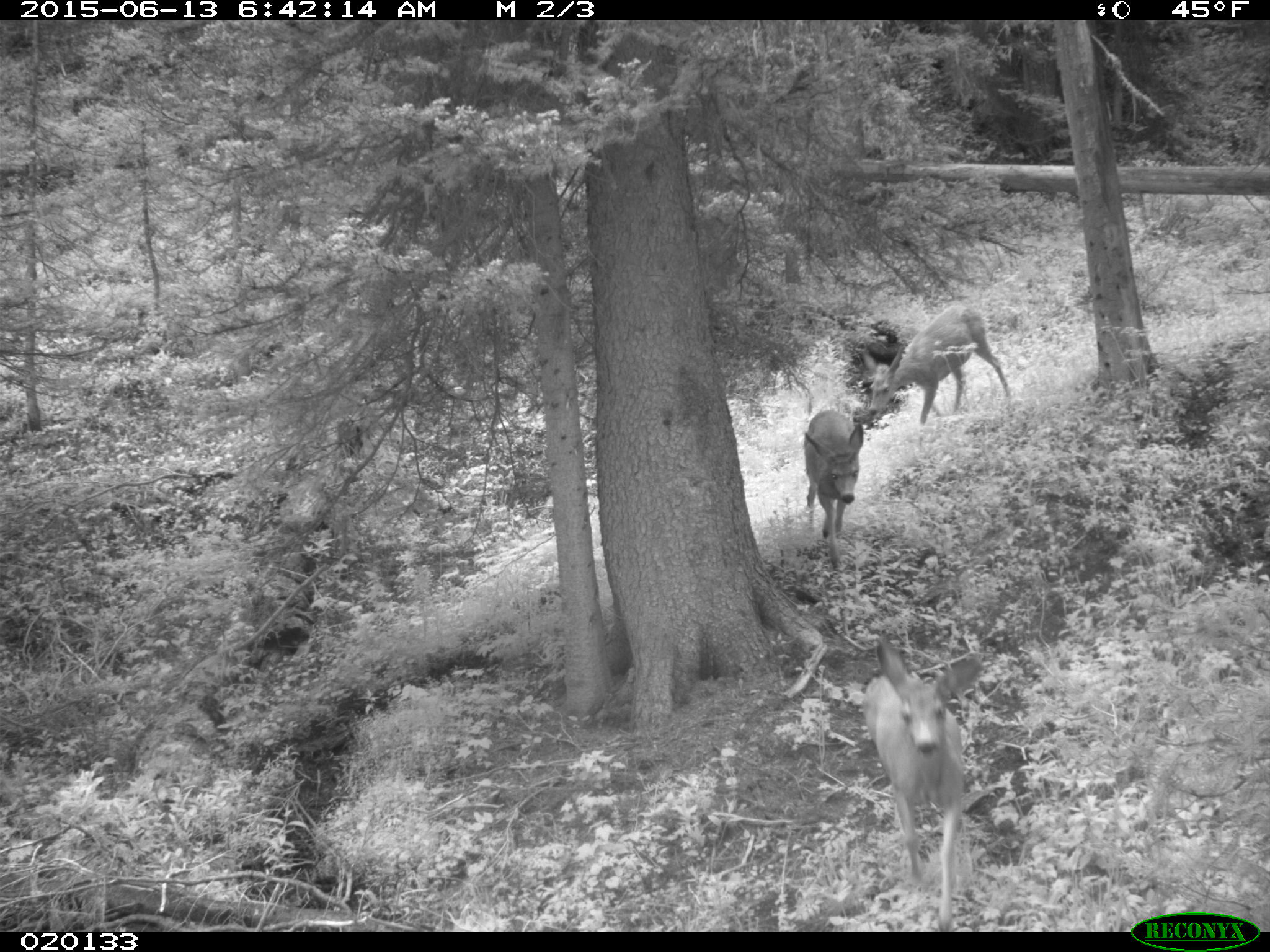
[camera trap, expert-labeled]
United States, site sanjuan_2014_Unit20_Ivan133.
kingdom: Animalia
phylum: Chordata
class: Mammalia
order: Artiodactyla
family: Cervidae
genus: Odocoileus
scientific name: Odocoileus hemionus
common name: mule deer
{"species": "Odocoileus hemionus (mule deer)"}